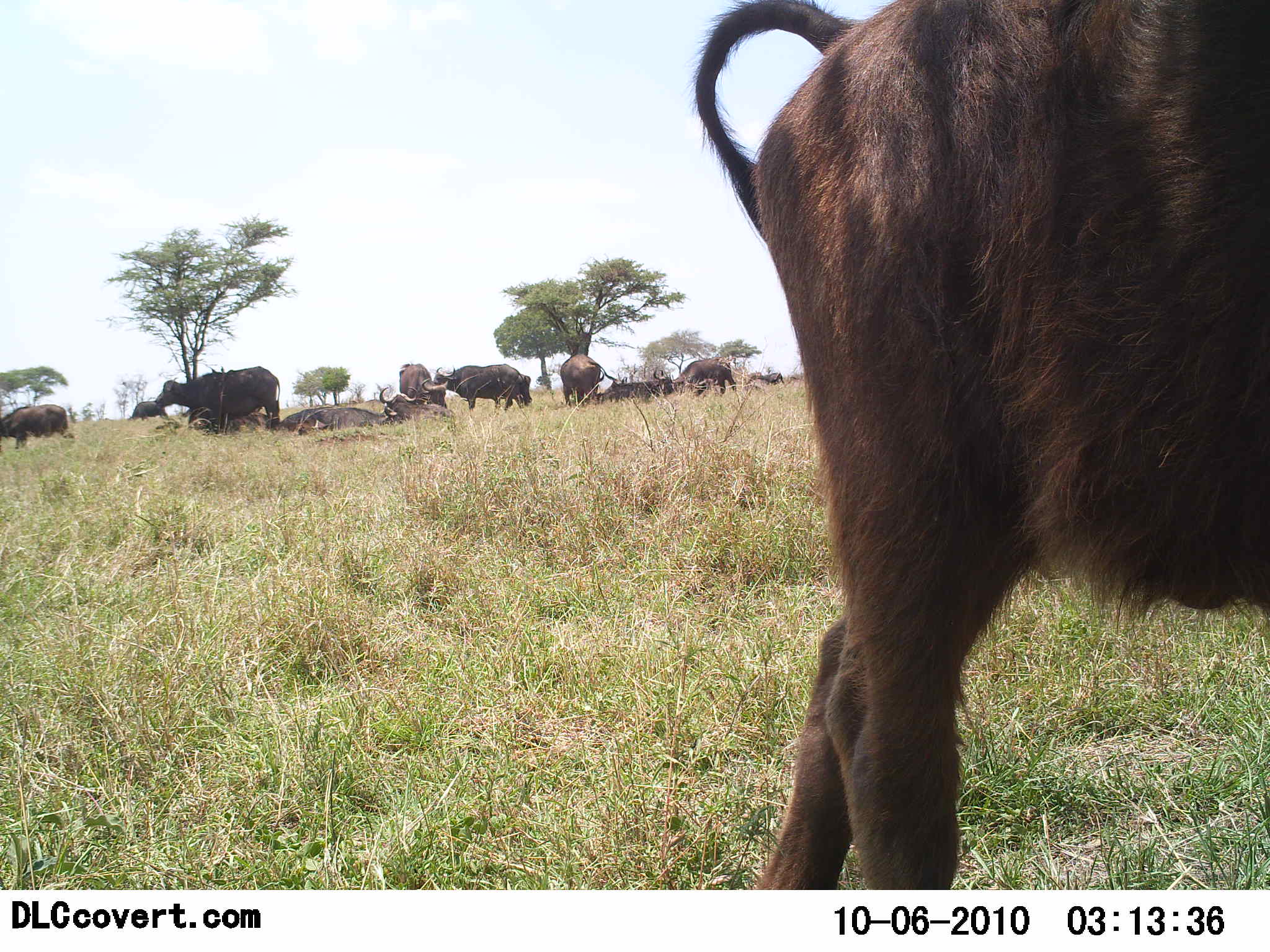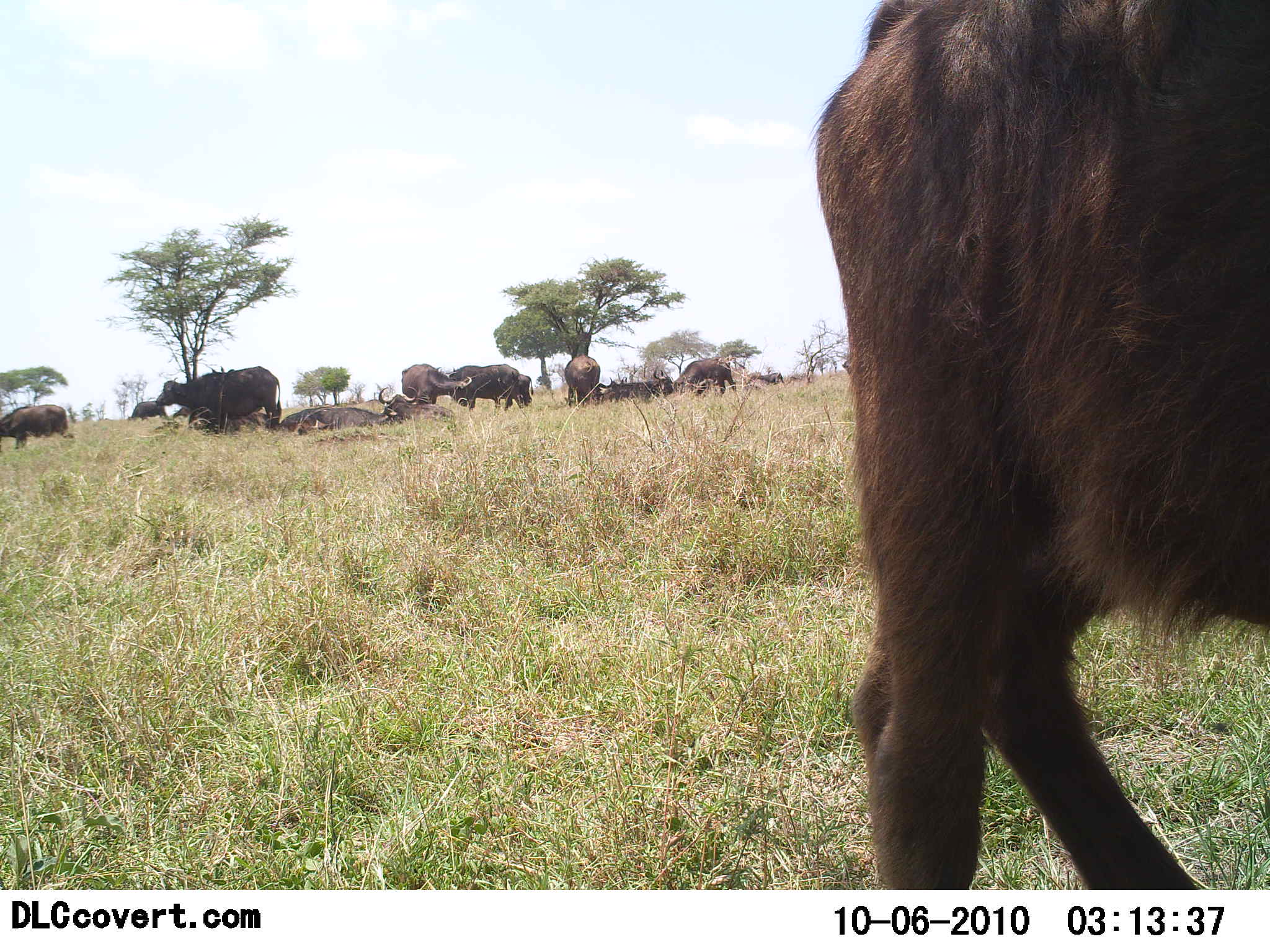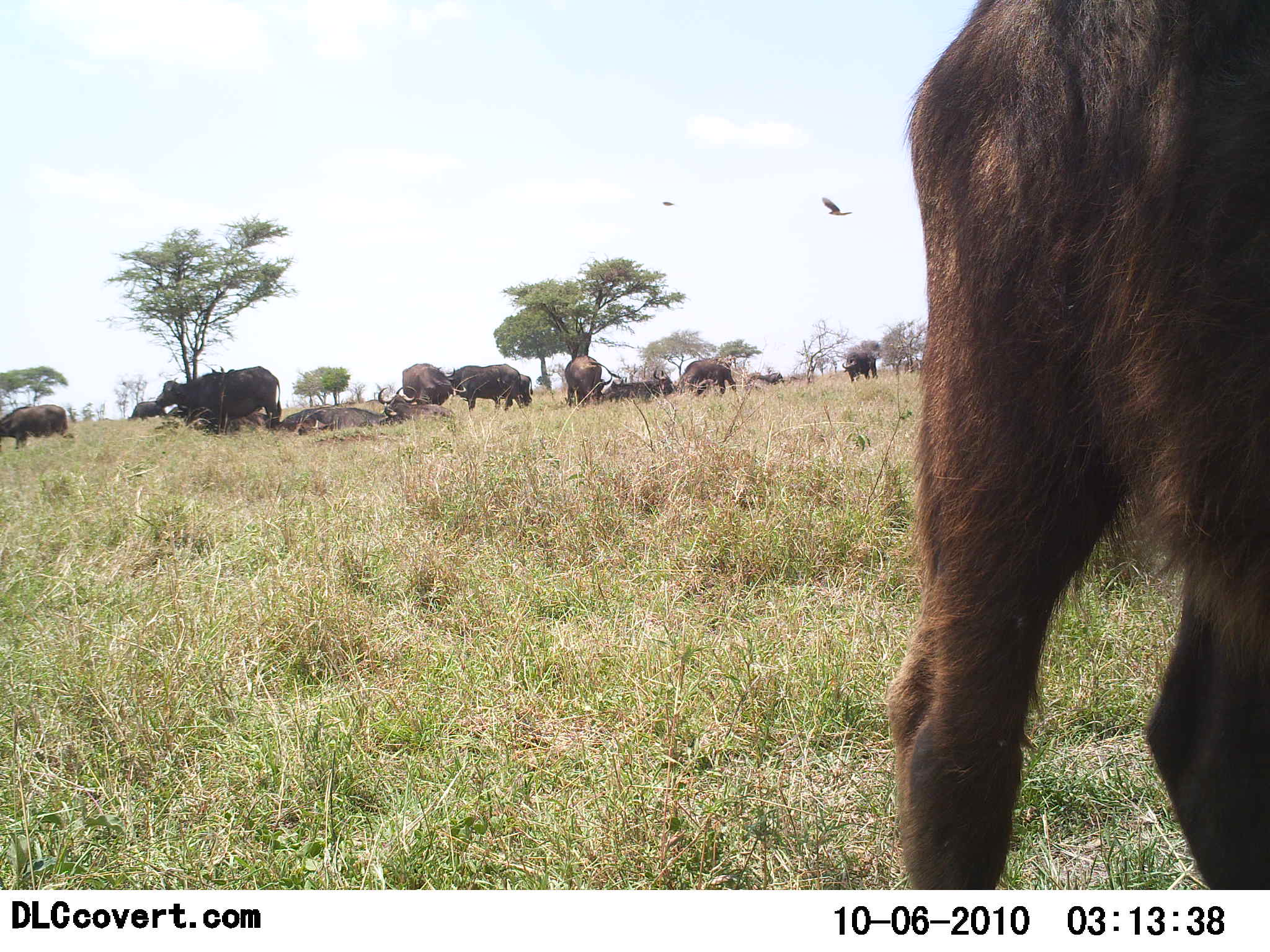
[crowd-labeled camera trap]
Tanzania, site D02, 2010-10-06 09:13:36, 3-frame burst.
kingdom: Animalia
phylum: Chordata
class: Mammalia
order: Artiodactyla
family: Bovidae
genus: Syncerus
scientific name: Syncerus caffer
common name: cape buffalo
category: buffalo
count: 11-50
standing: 71%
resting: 79%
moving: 43%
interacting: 7%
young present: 14%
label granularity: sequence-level